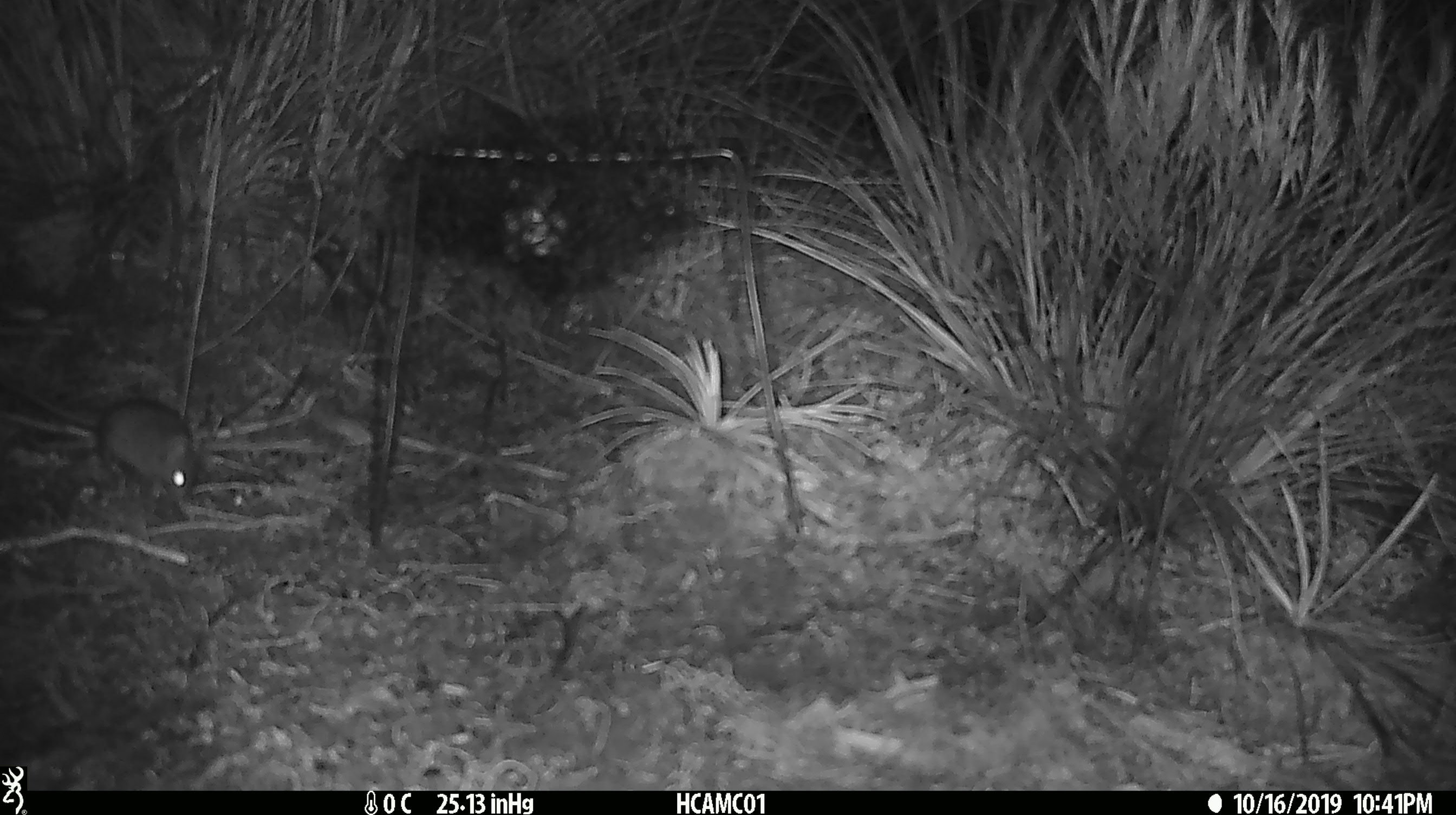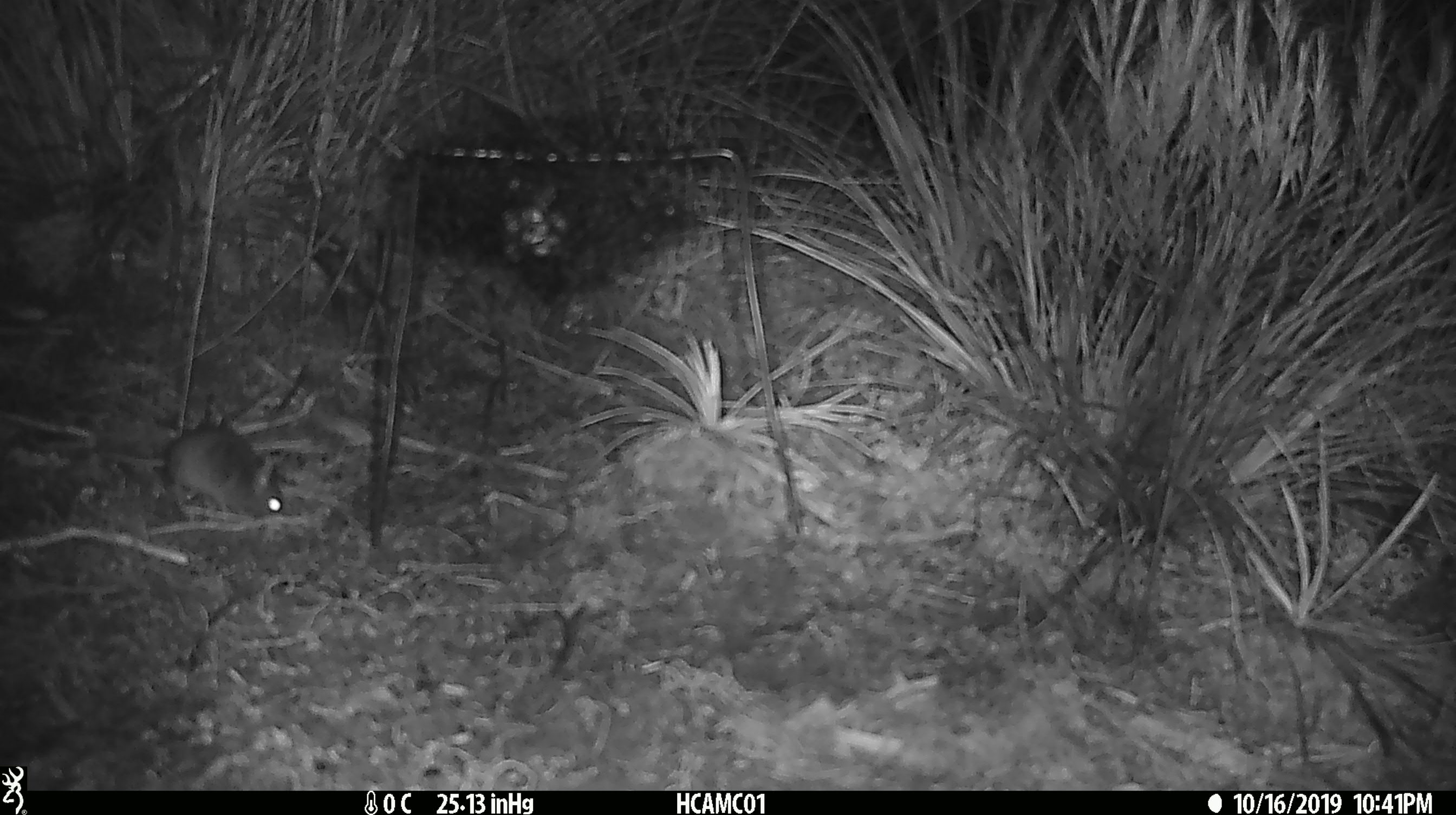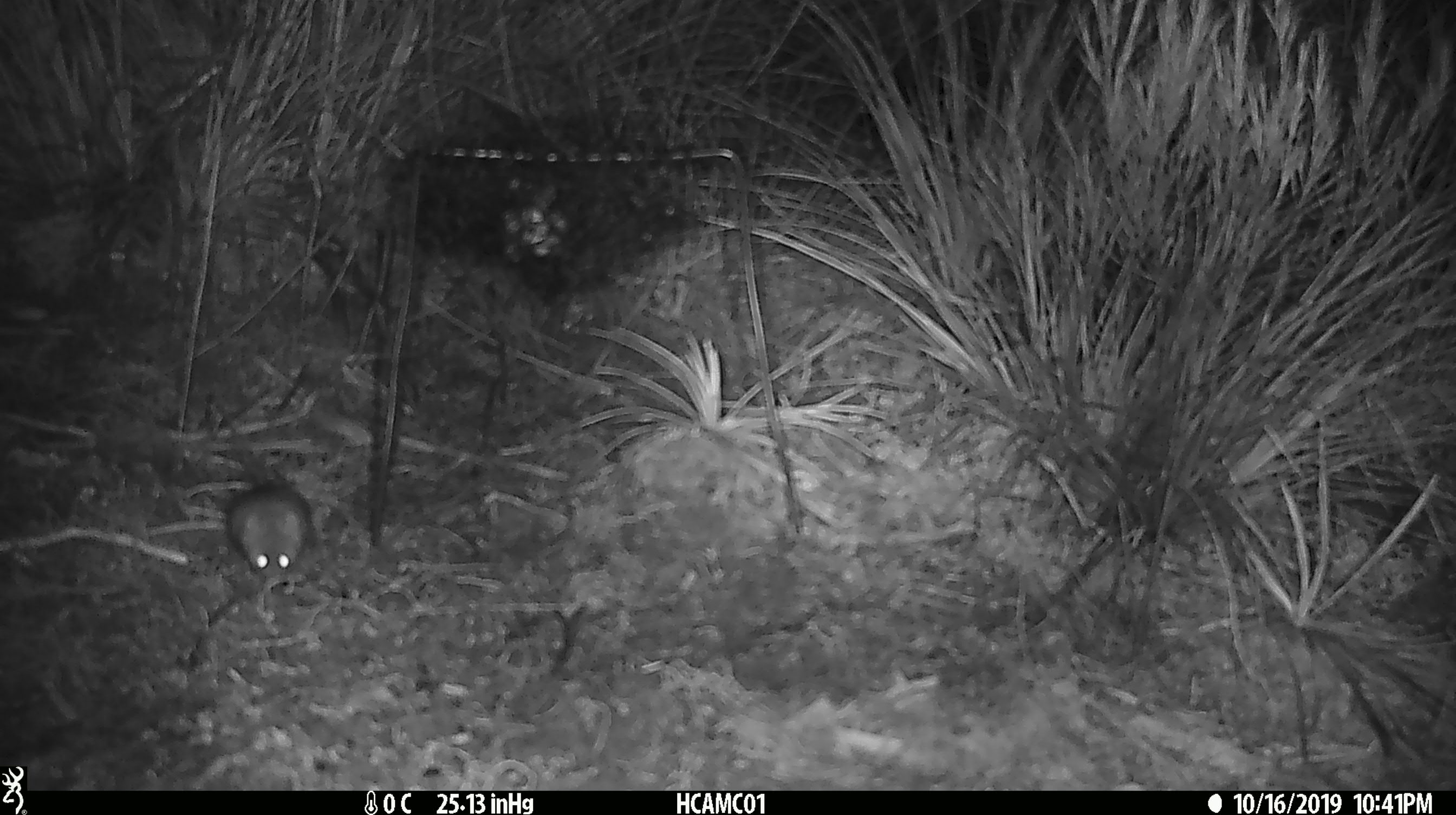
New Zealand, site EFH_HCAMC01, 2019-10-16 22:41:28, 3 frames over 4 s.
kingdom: Animalia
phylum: Chordata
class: Mammalia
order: Rodentia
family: Muridae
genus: Mus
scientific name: Mus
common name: mouse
Mouse (Mus).